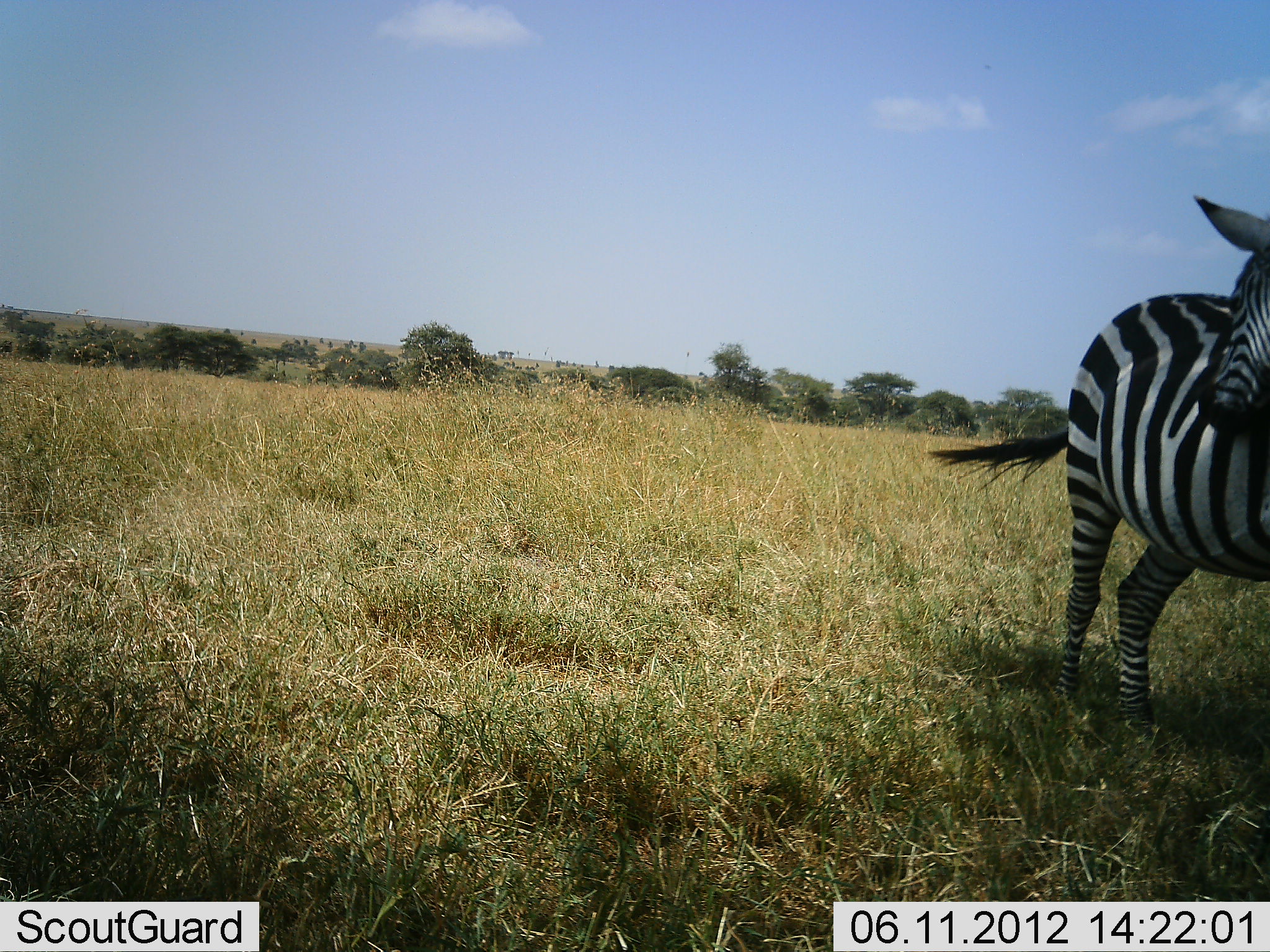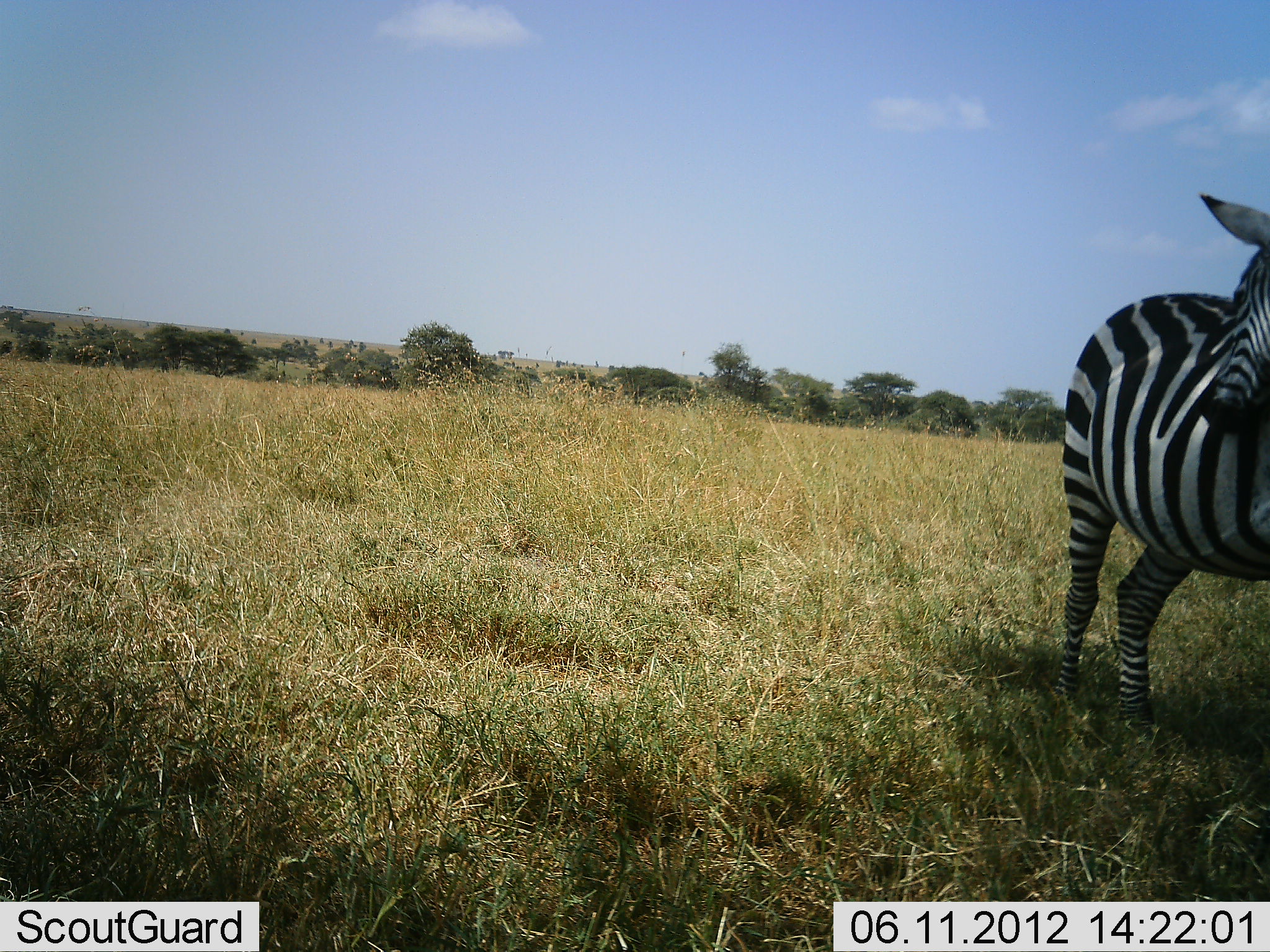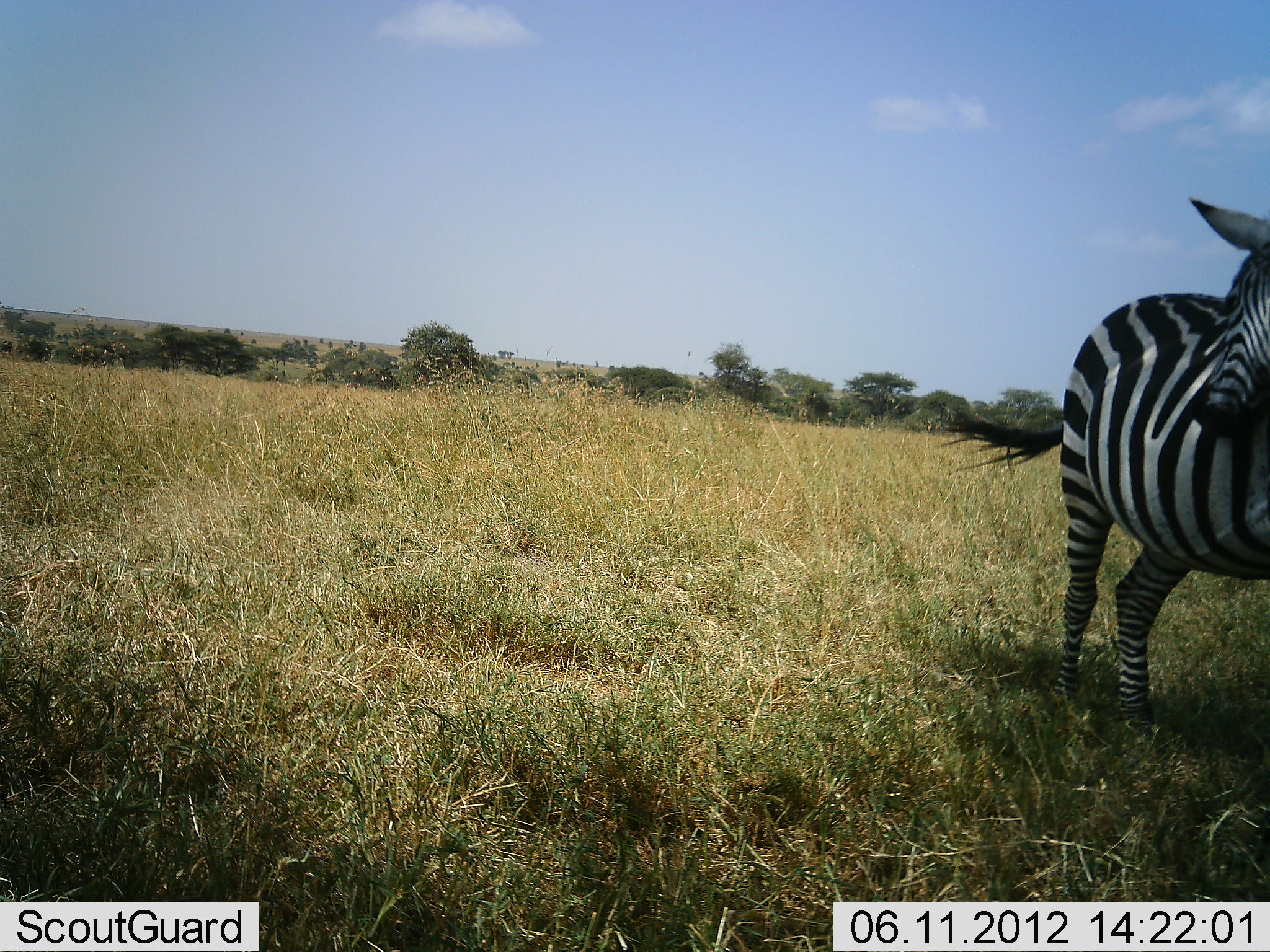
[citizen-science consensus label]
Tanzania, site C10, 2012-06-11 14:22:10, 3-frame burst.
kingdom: Animalia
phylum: Chordata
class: Mammalia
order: Perissodactyla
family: Equidae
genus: Equus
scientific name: Equus quagga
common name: plains zebra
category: zebra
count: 1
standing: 100%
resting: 0%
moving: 0%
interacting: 0%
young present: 0%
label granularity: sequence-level